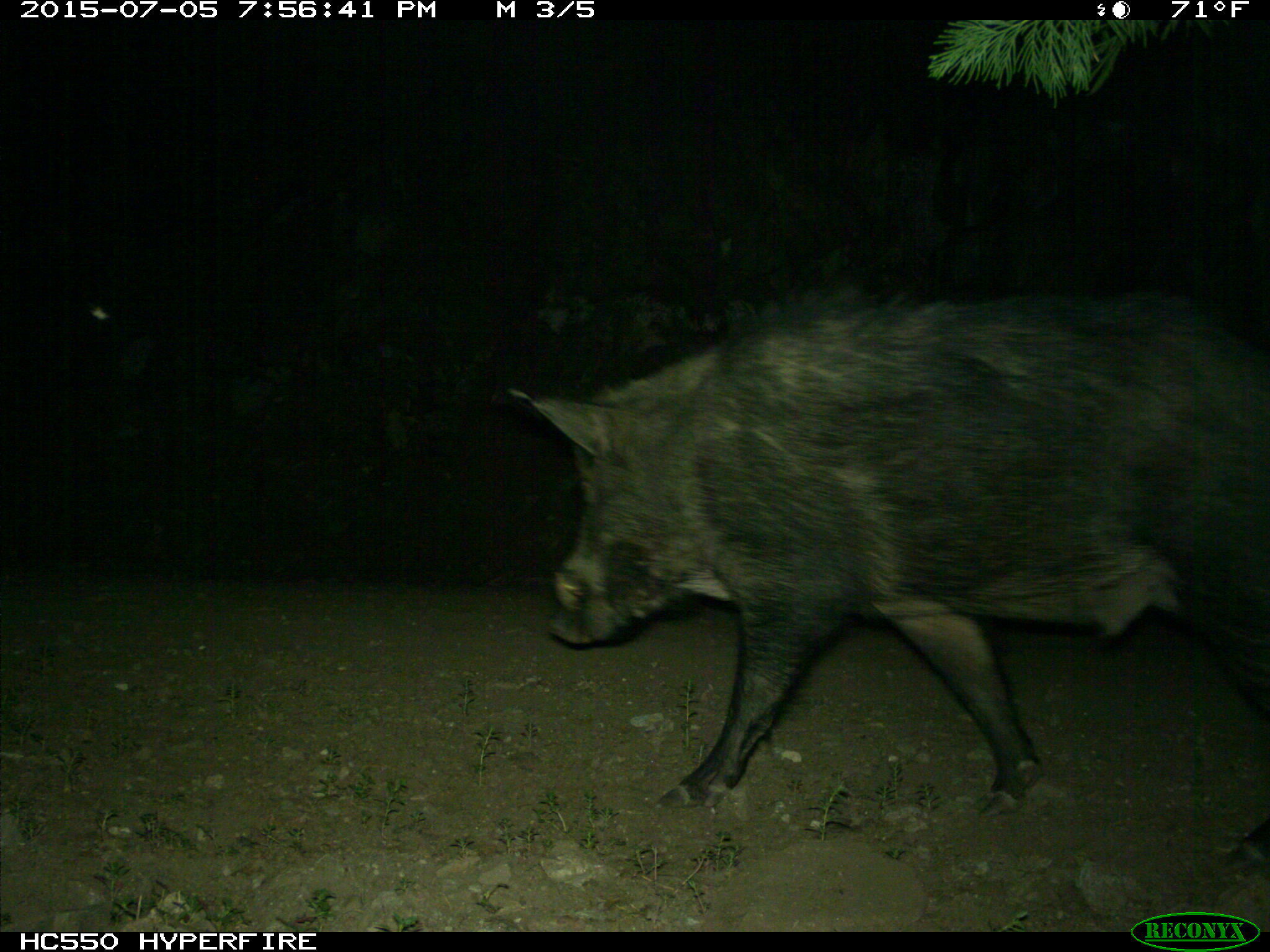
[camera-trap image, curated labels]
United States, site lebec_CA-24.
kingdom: Animalia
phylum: Chordata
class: Mammalia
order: Artiodactyla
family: Suidae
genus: Sus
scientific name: Sus scrofa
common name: wild boar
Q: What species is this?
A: Sus scrofa (wild boar).